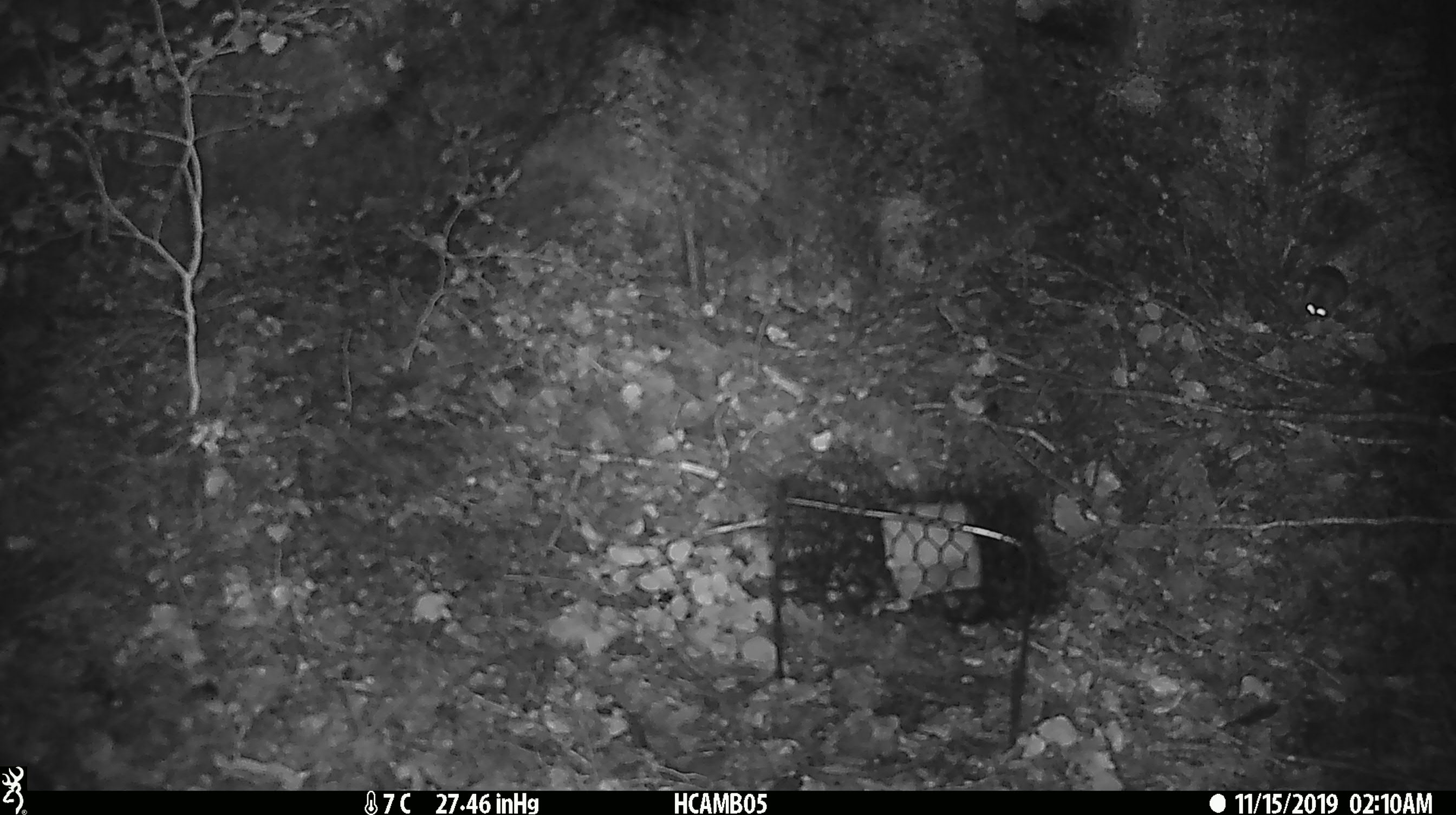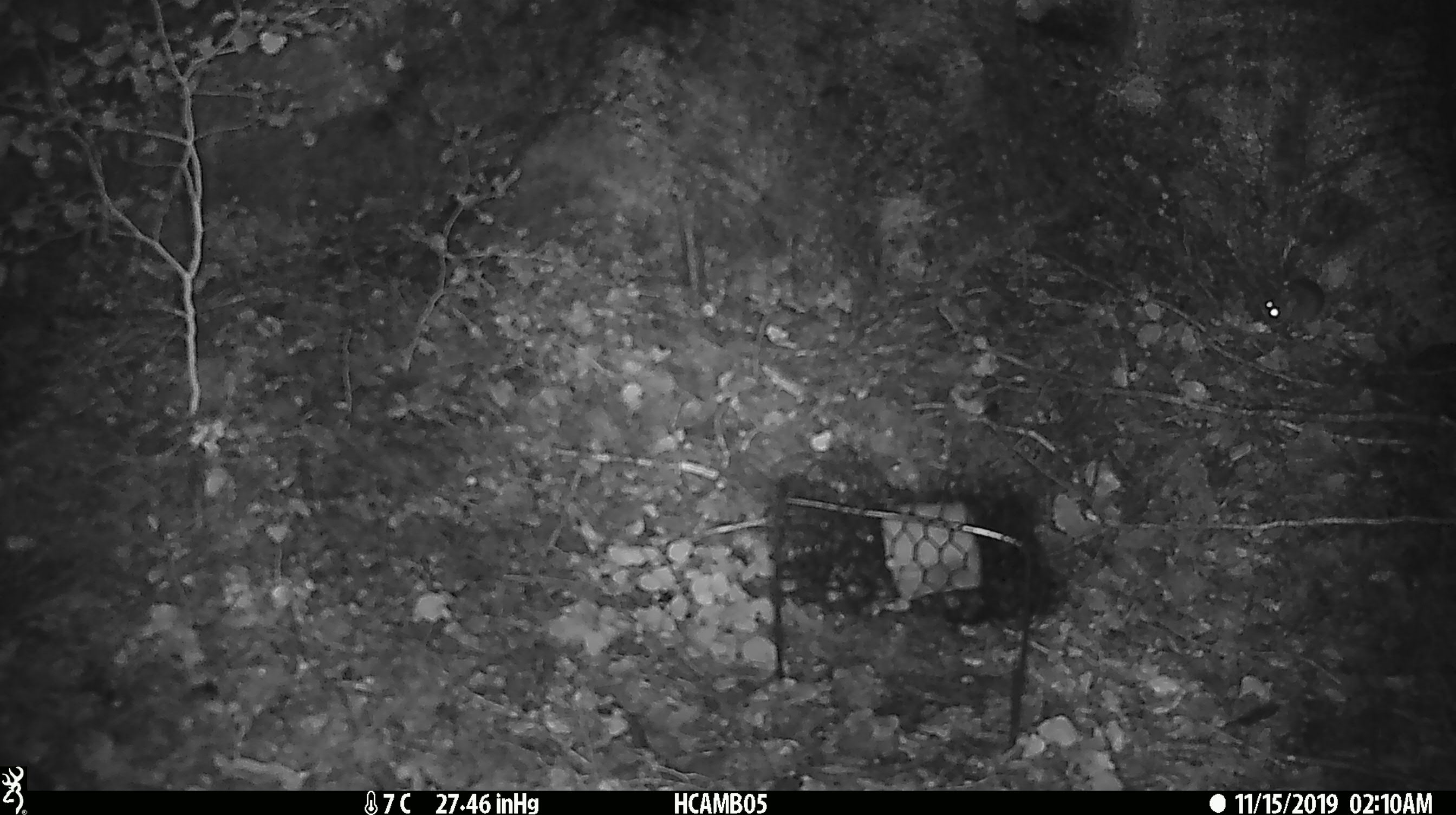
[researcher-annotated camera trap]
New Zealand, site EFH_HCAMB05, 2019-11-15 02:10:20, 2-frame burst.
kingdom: Animalia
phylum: Chordata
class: Mammalia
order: Rodentia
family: Muridae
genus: Mus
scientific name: Mus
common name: mouse